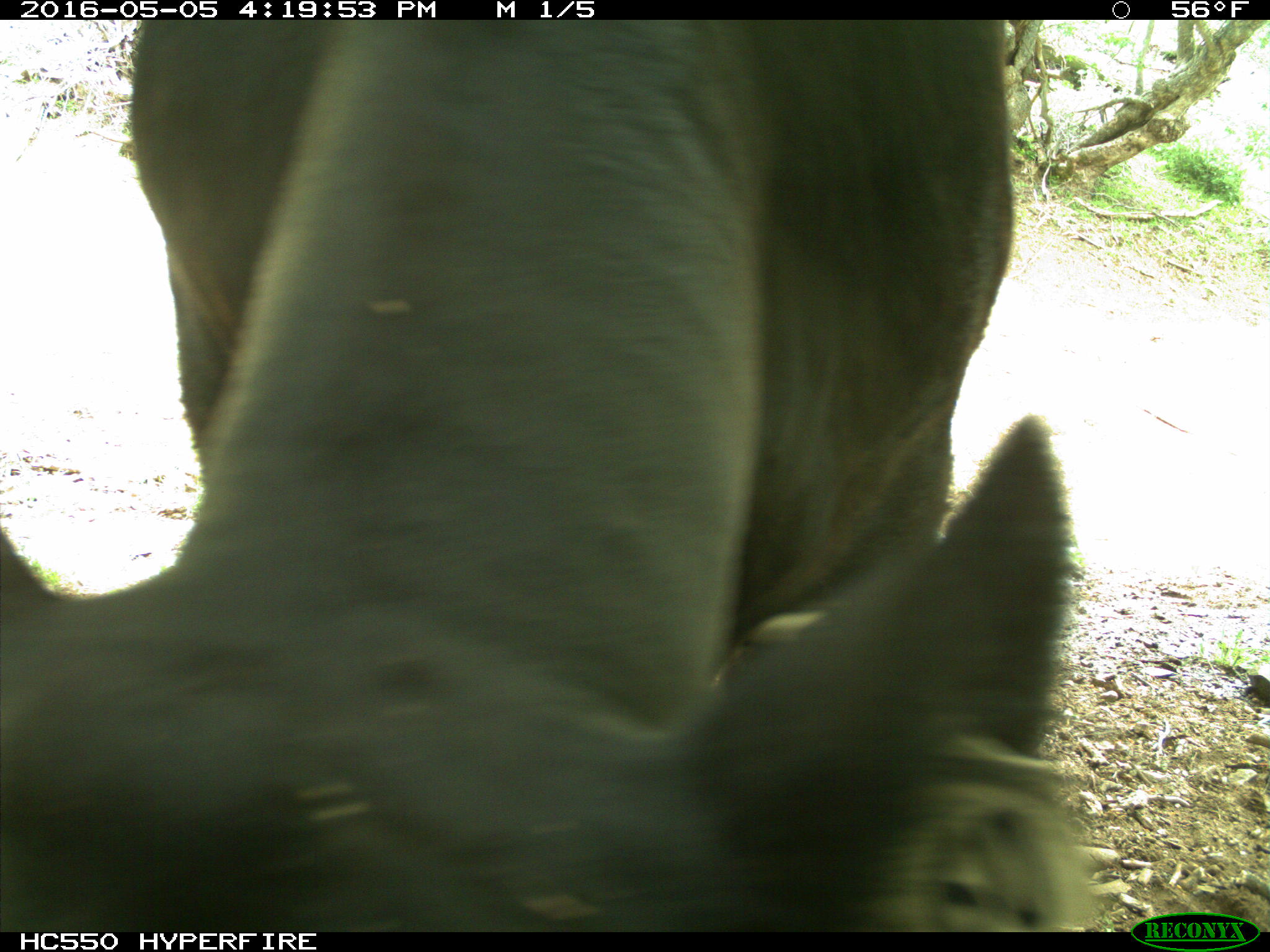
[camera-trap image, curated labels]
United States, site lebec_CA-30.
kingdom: Animalia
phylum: Chordata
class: Mammalia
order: Artiodactyla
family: Bovidae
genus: Bos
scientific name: Bos taurus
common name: domestic cow